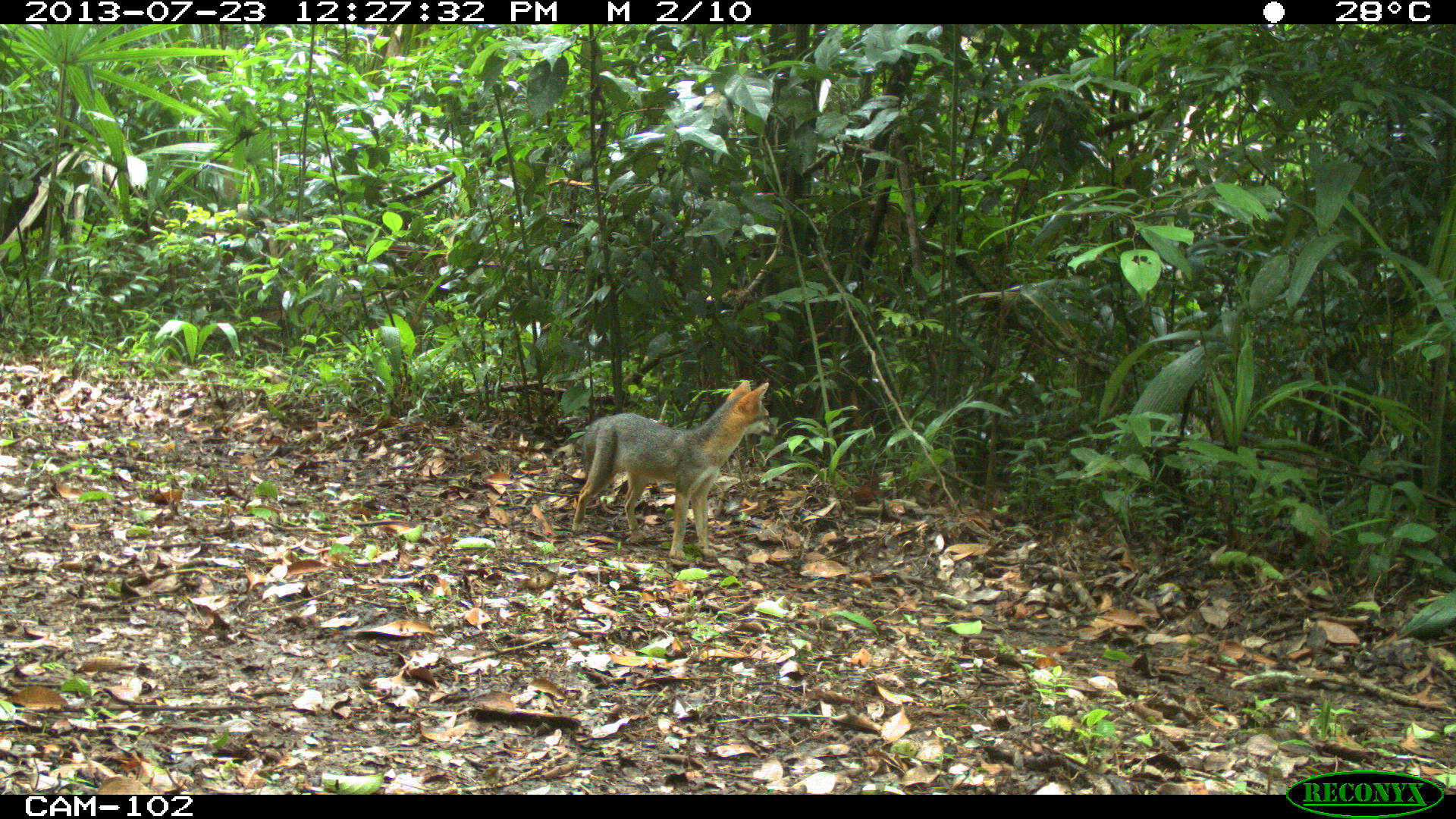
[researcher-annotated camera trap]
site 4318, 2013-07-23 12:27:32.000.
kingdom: Animalia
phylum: Chordata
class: Mammalia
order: Carnivora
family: Canidae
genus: Urocyon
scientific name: Urocyon cinereoargenteus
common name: gray fox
Urocyon cinereoargenteus (gray fox), count 1.